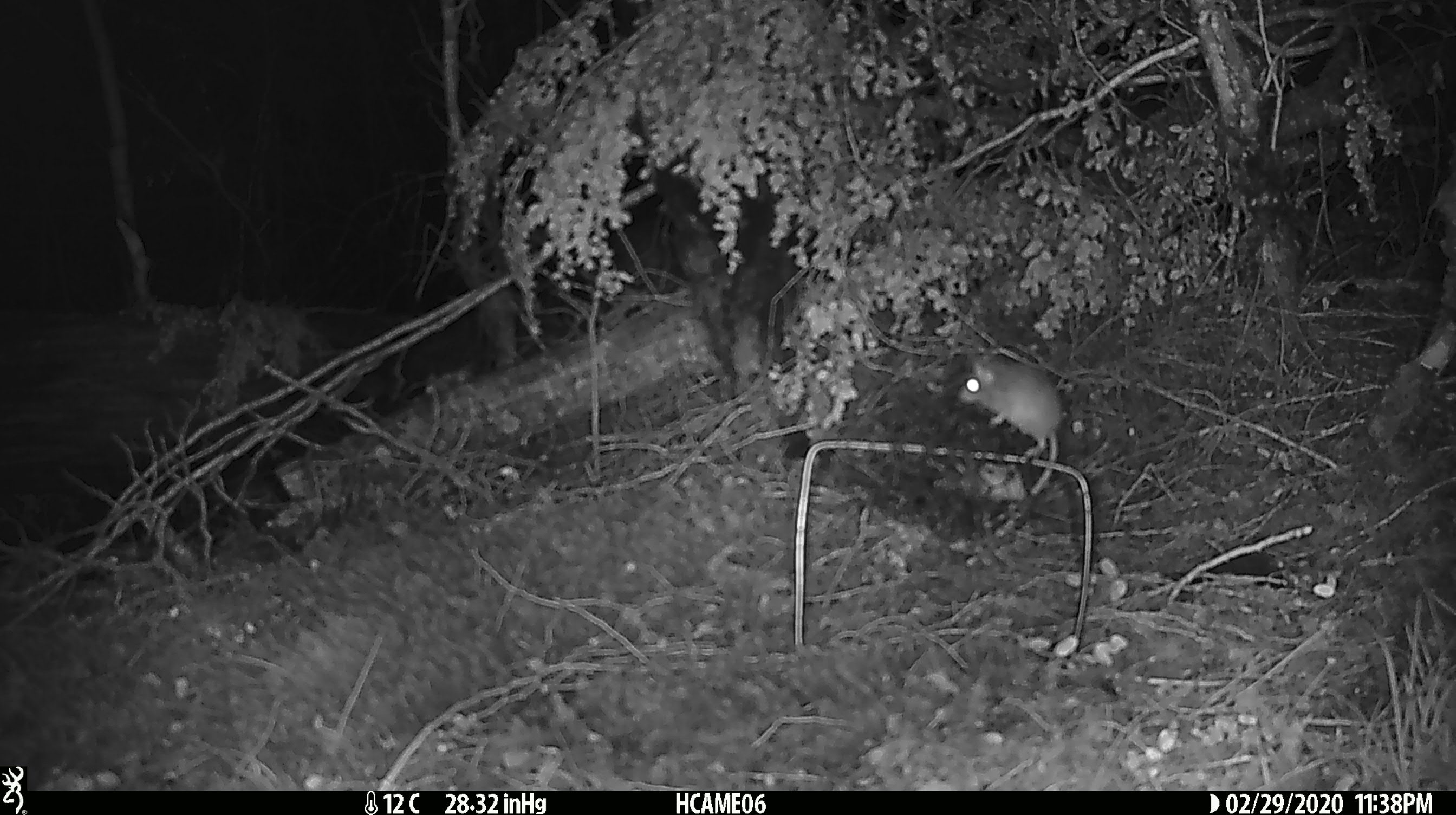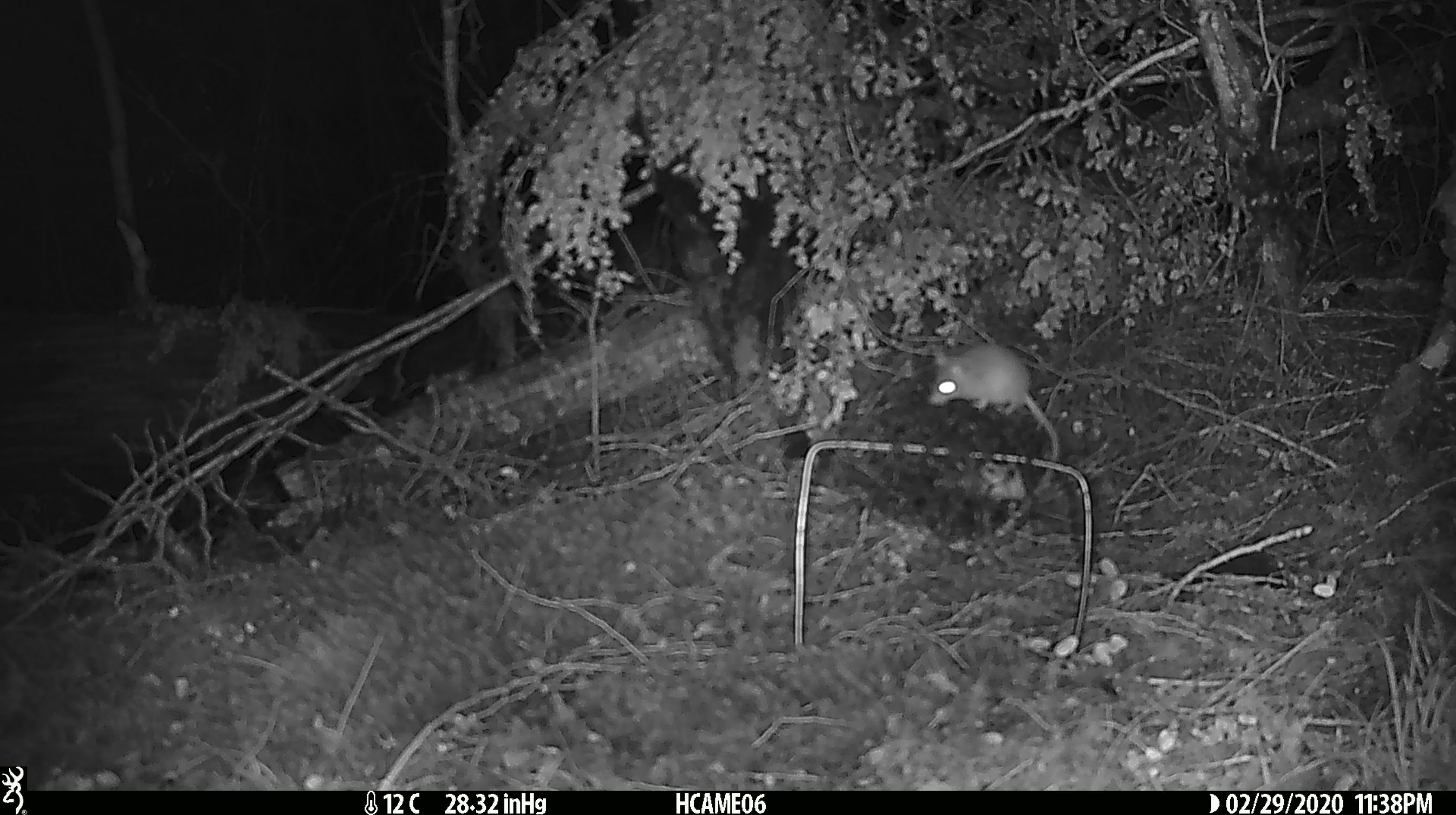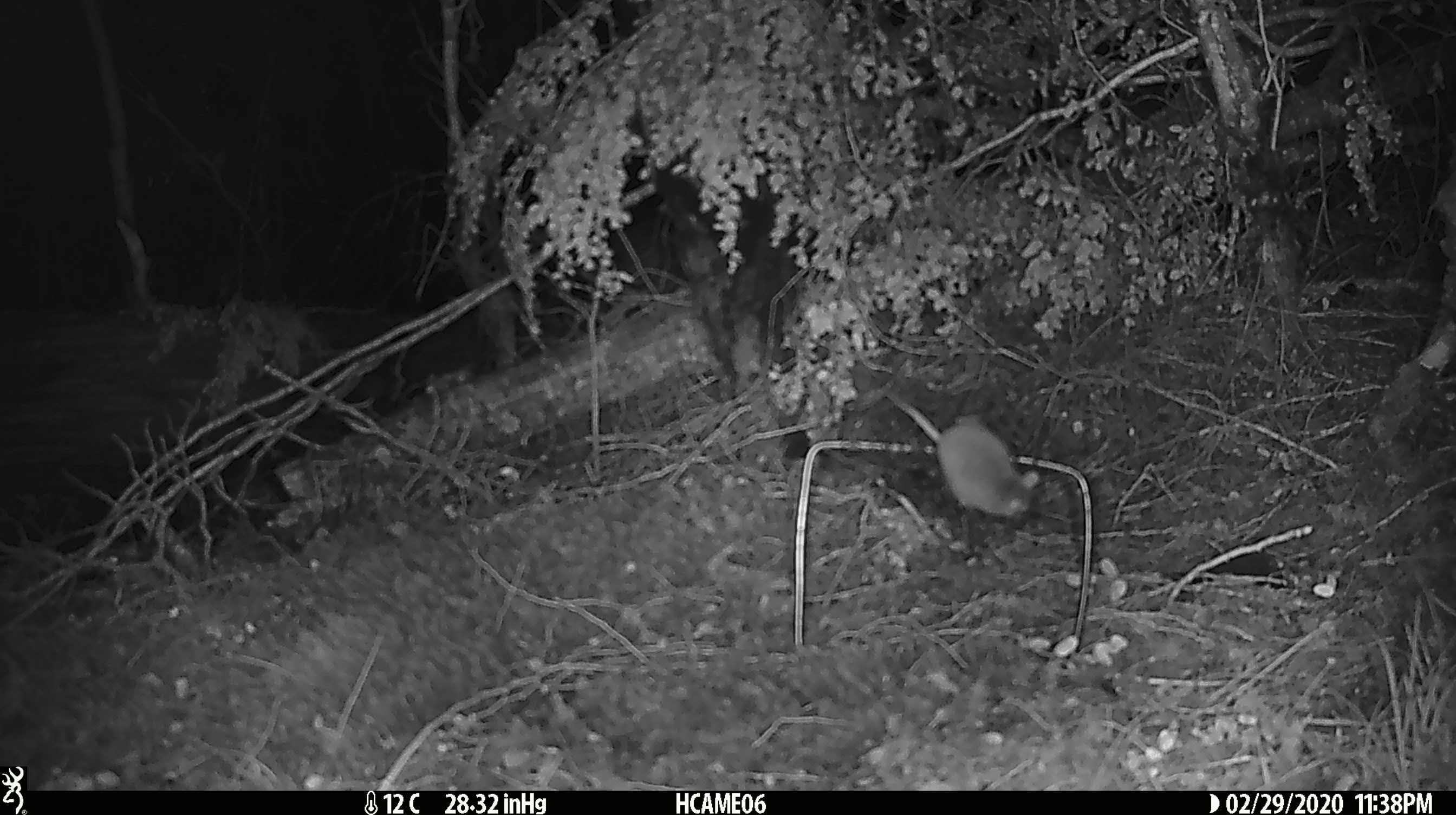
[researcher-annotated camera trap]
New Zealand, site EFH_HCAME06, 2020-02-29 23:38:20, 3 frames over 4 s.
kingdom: Animalia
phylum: Chordata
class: Mammalia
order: Rodentia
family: Muridae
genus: Mus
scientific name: Mus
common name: mouse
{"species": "mouse (Mus)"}